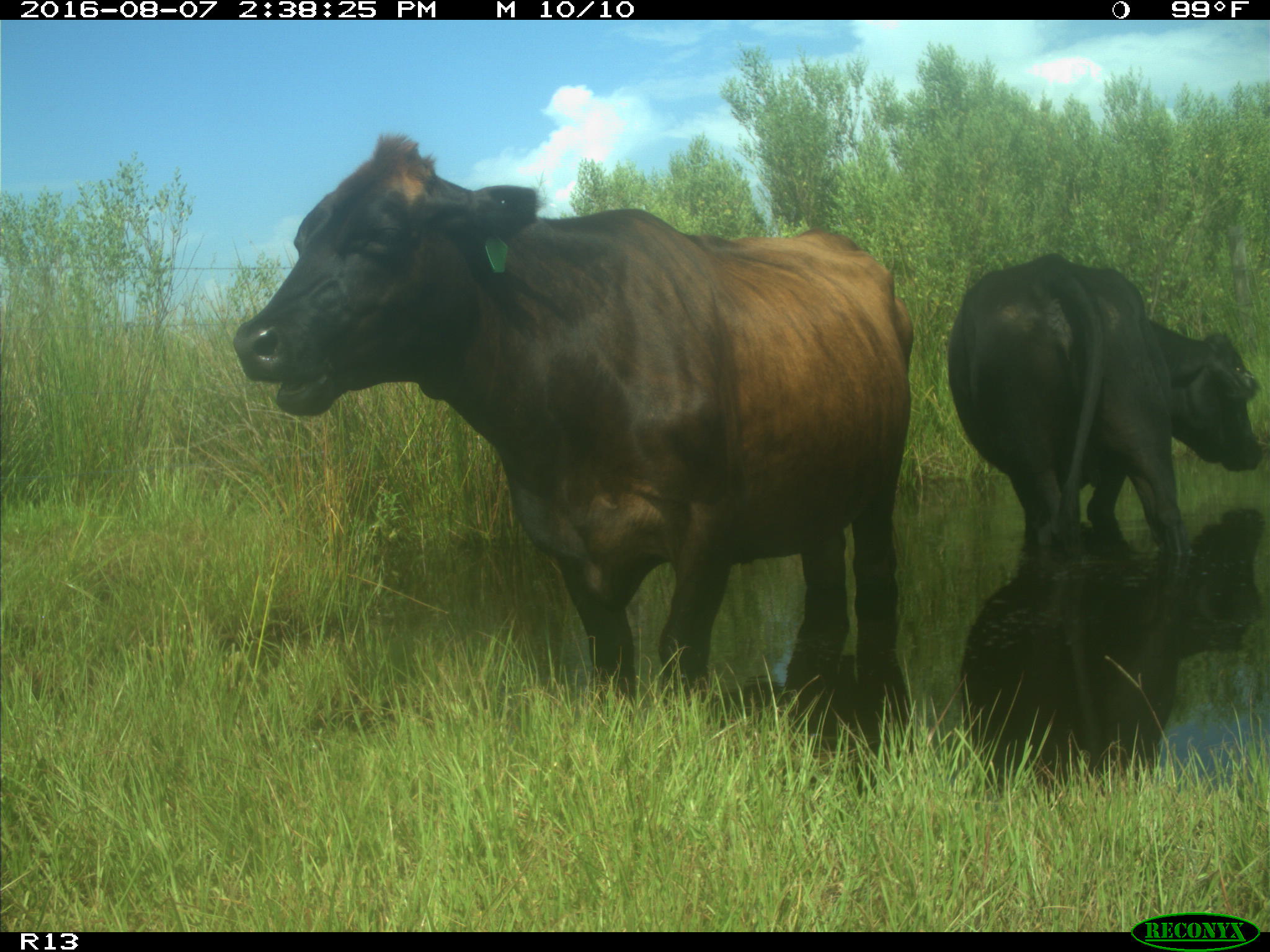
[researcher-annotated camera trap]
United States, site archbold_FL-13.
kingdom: Animalia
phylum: Chordata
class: Mammalia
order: Artiodactyla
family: Bovidae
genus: Bos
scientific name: Bos taurus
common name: domestic cow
Bos taurus (domestic cow).